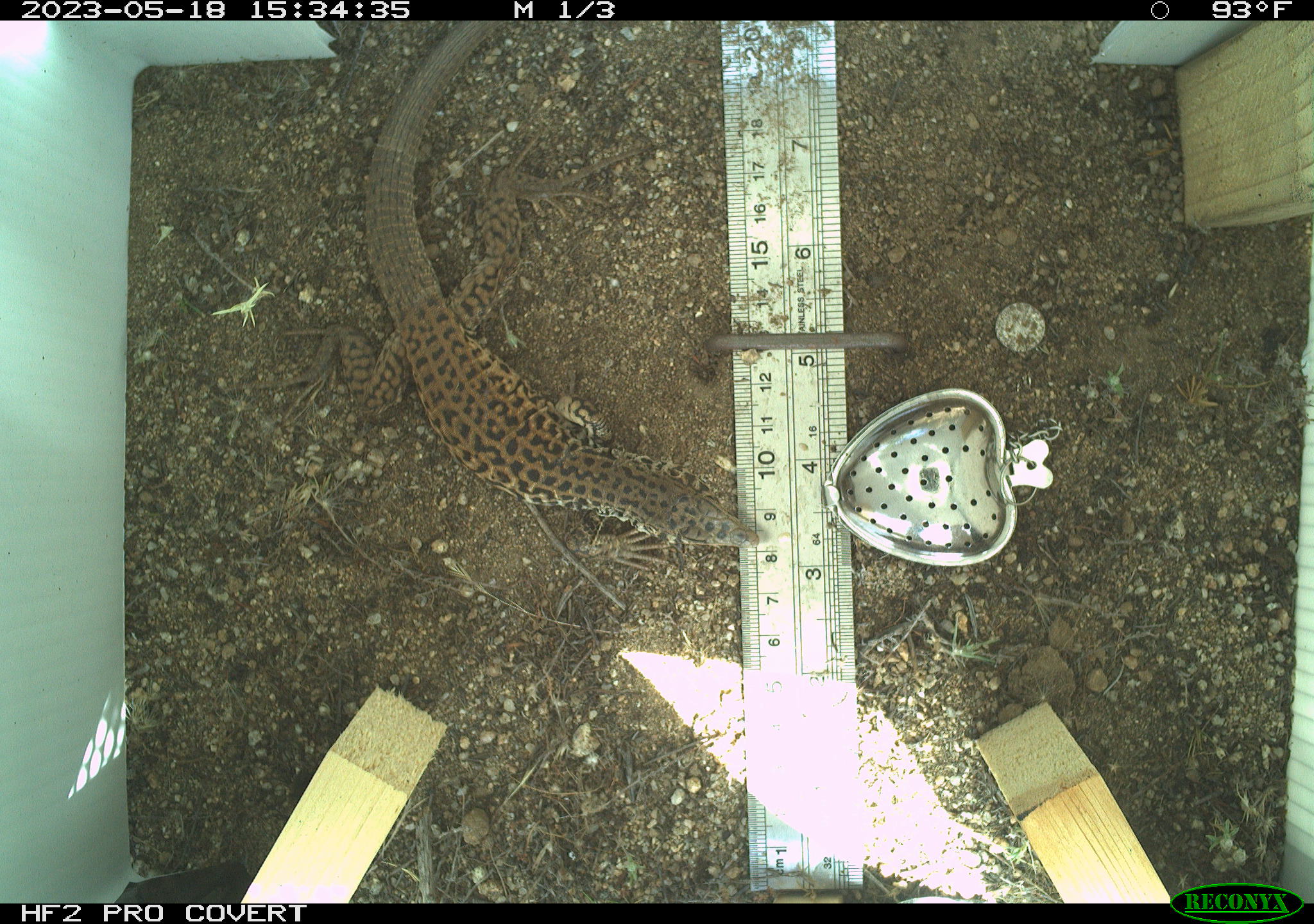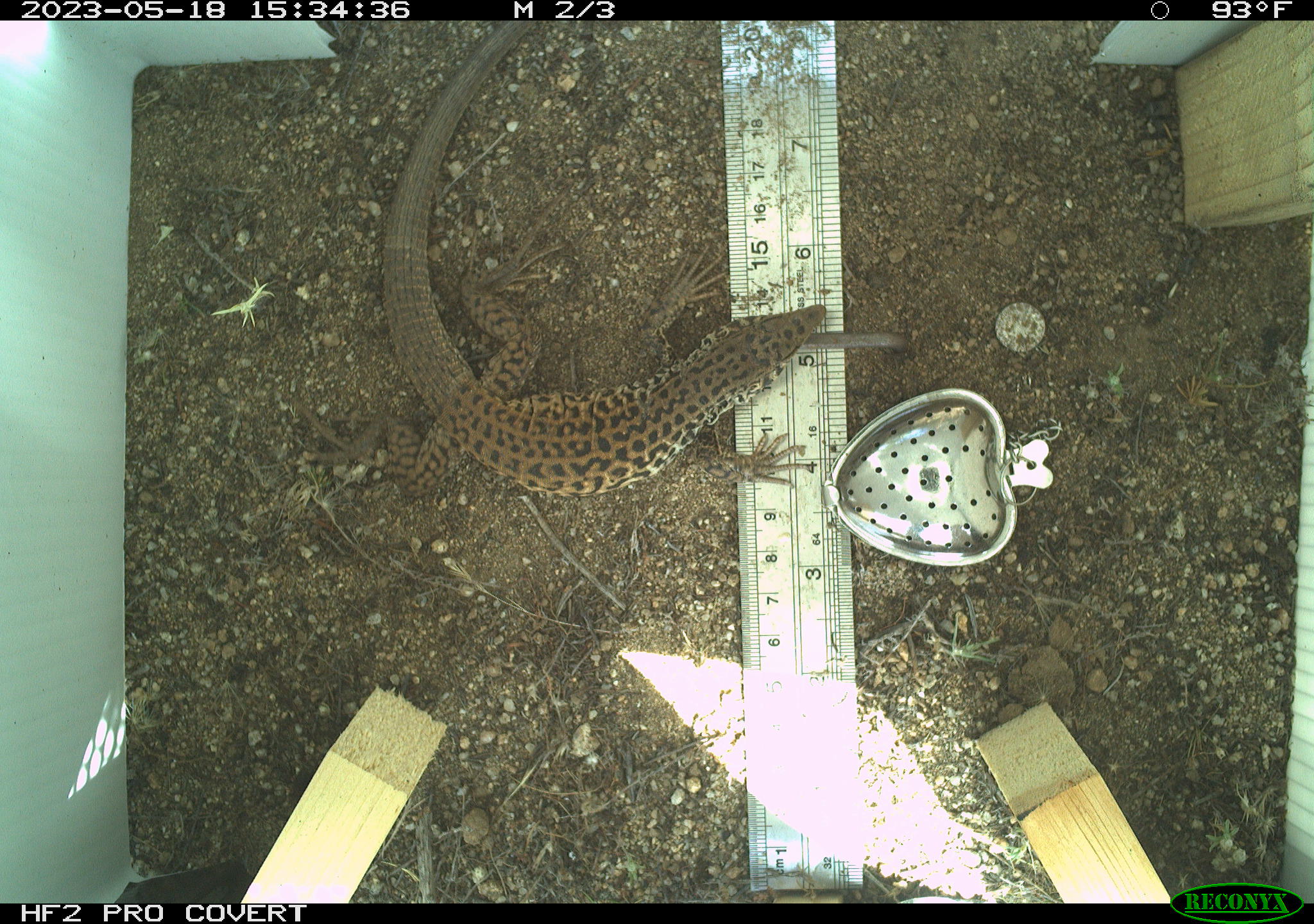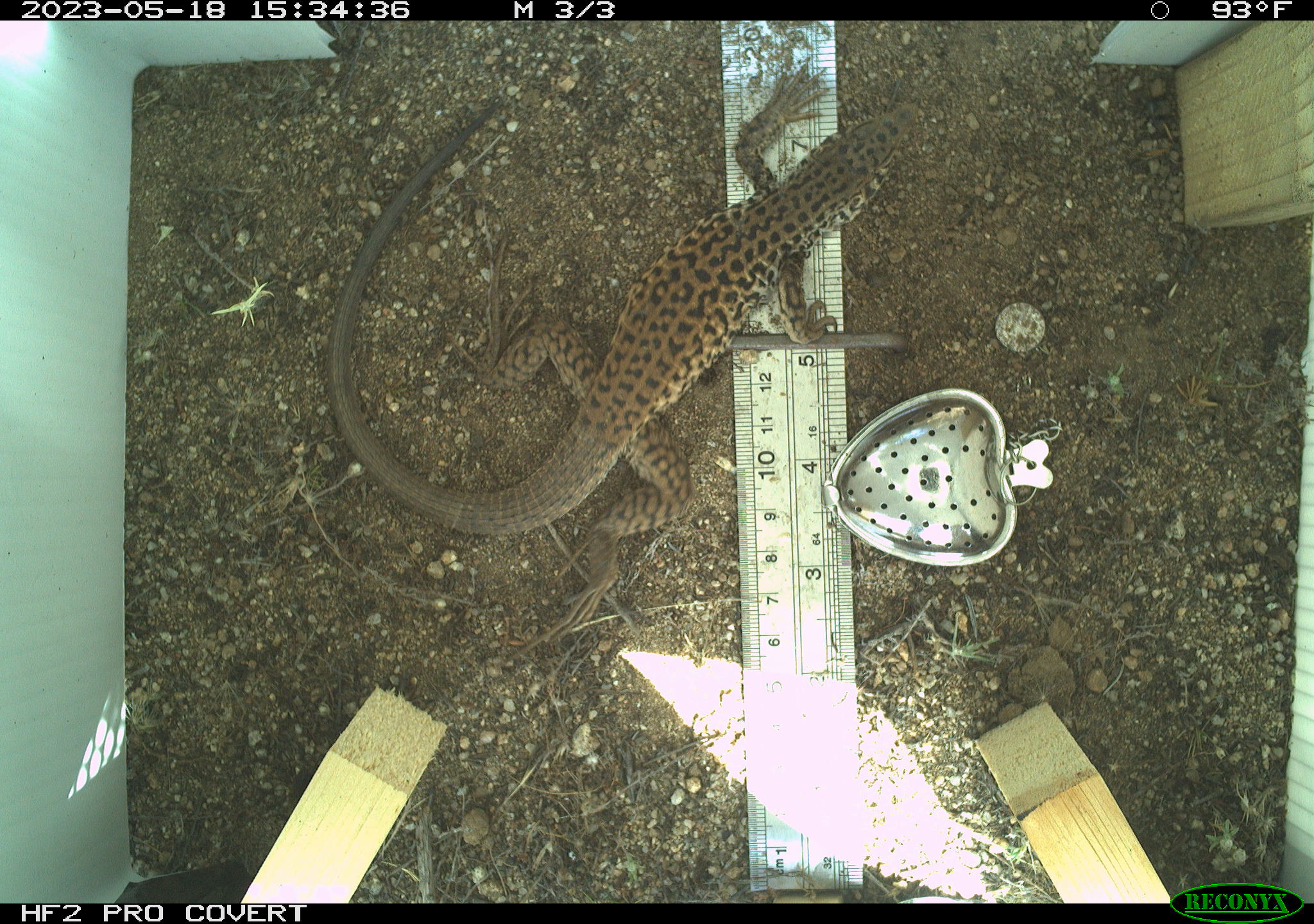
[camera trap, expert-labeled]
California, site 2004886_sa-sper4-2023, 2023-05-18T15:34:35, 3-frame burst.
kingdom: Animalia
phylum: Chordata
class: Reptilia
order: Squamata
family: Teiidae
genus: Aspidoscelis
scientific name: Aspidoscelis tigris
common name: western whiptail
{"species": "western whiptail (Aspidoscelis tigris)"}